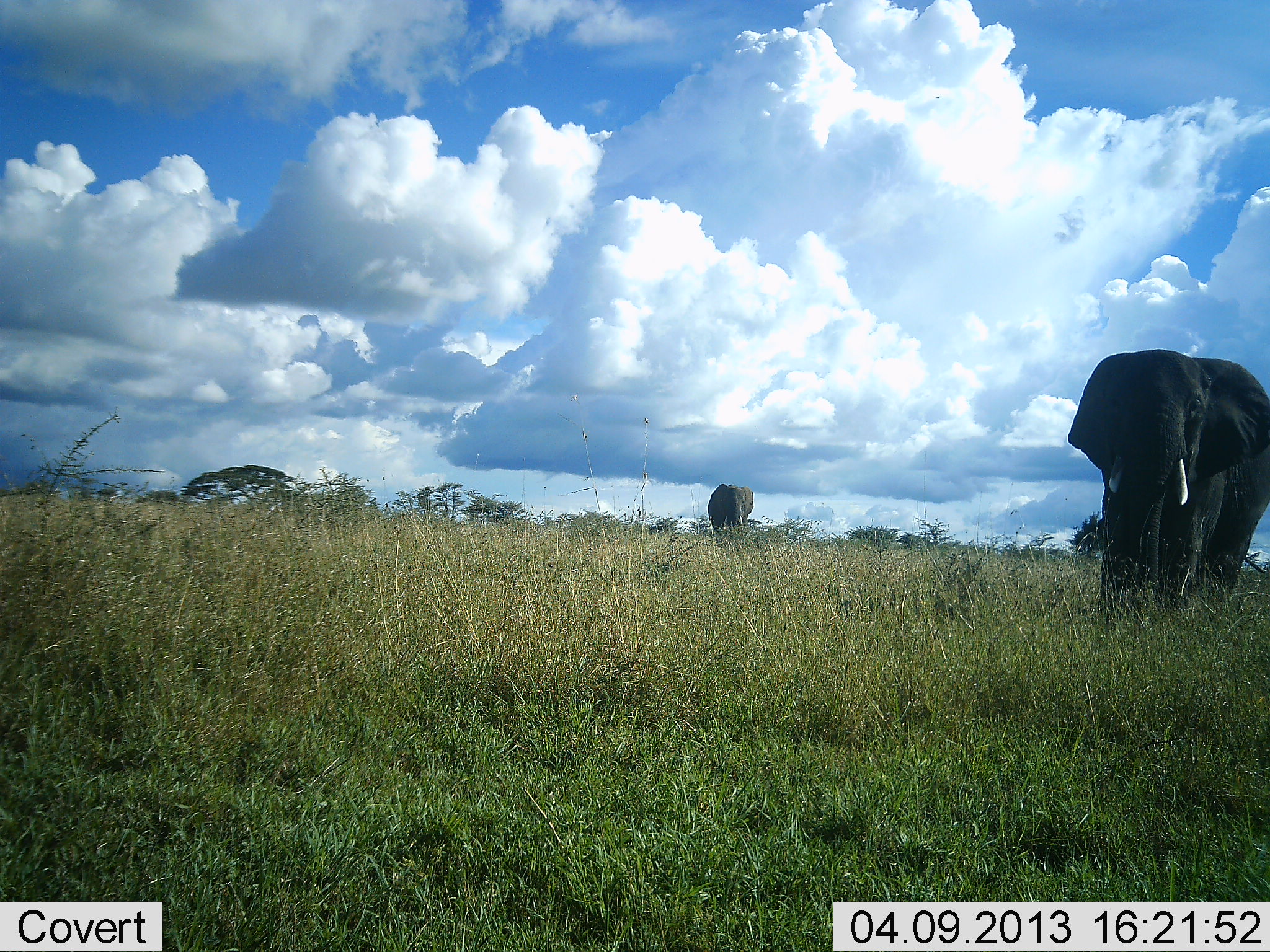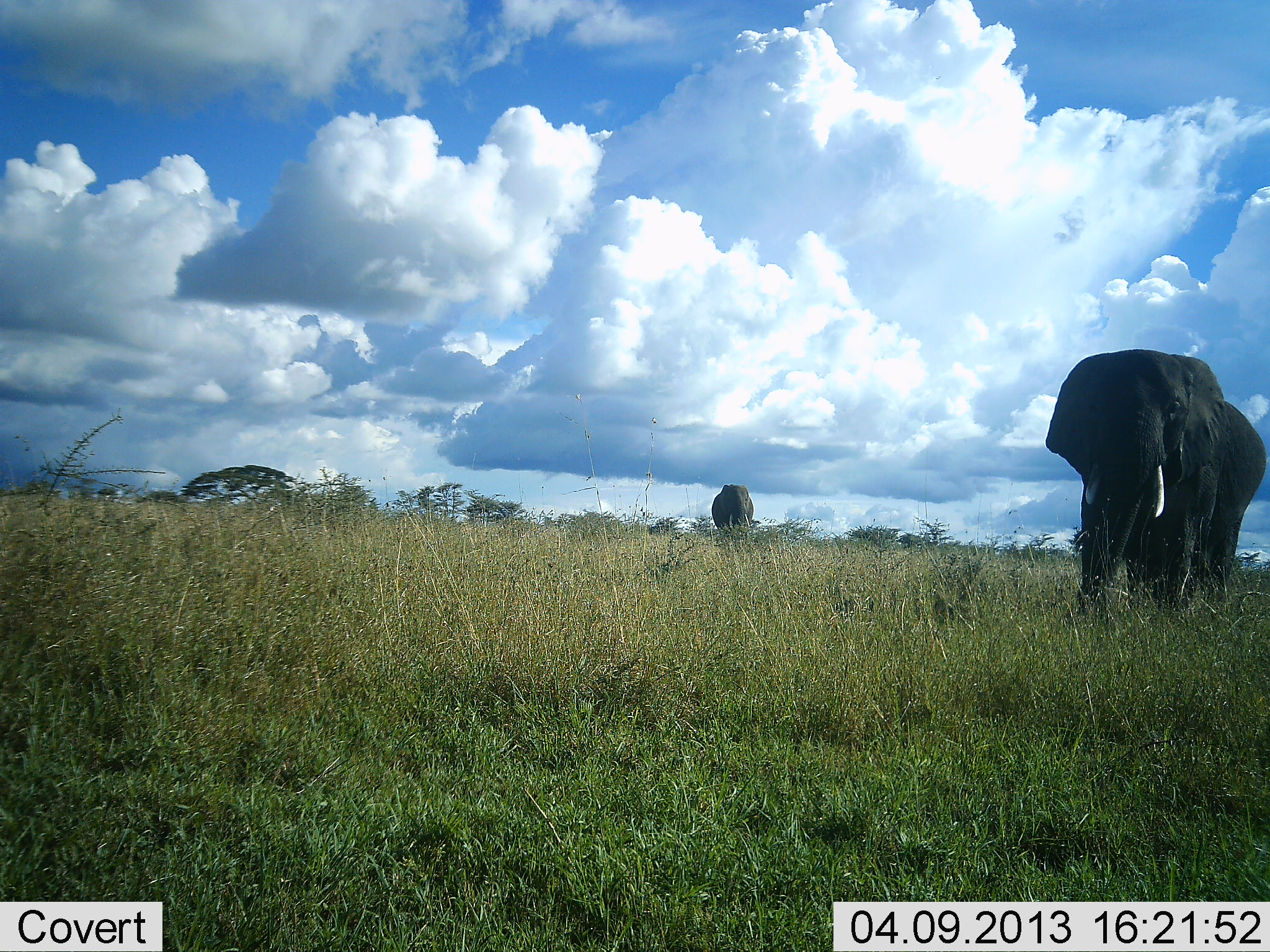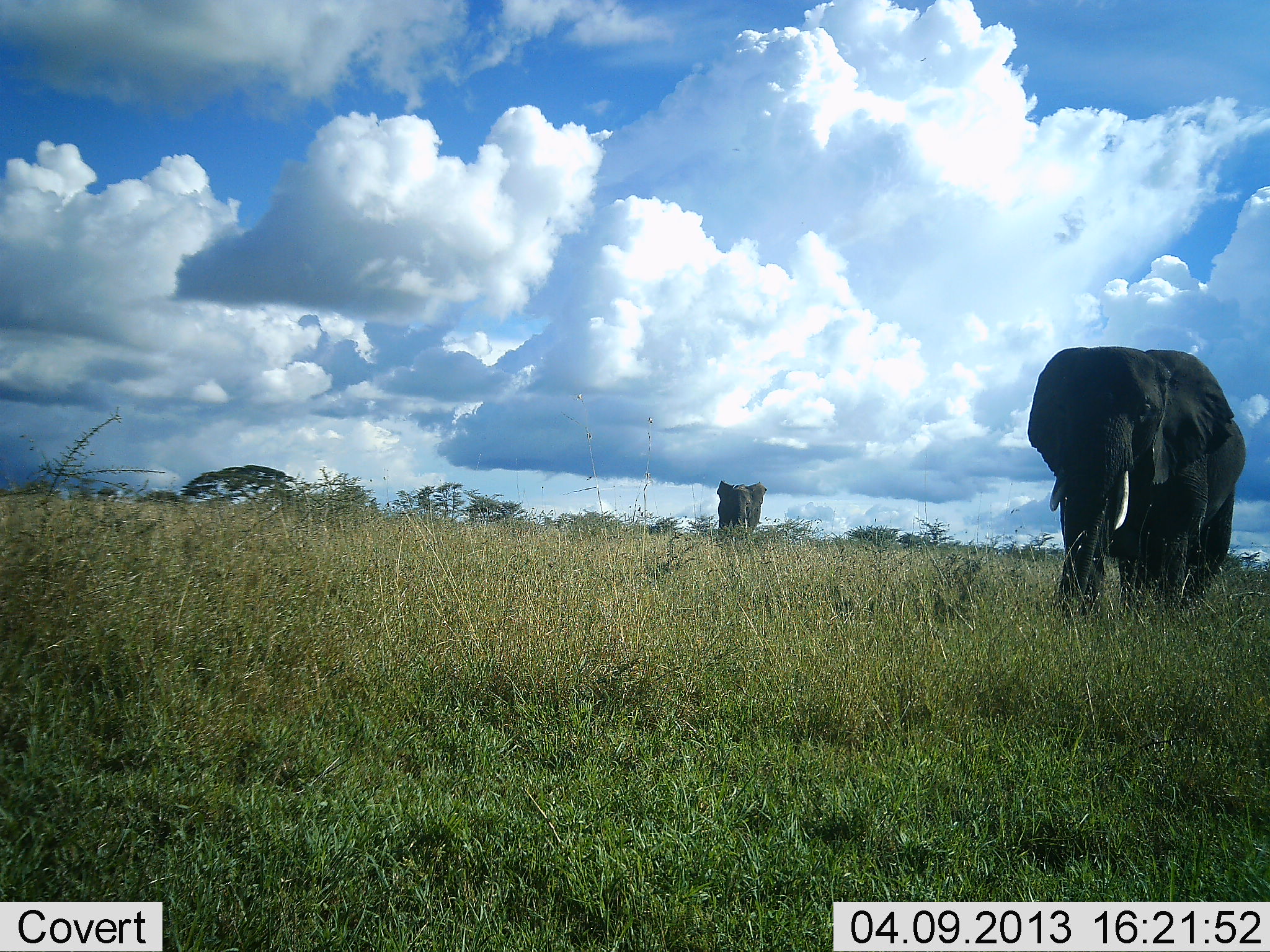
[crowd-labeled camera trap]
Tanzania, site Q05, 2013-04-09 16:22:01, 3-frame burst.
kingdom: Animalia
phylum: Chordata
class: Mammalia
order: Proboscidea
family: Elephantidae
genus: Loxodonta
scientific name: Loxodonta africana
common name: african bush elephant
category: elephant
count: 2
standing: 32%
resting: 0%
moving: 68%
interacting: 0%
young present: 0%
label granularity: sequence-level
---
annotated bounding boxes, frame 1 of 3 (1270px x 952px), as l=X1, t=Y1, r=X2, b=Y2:
animal: l=1066, t=347, r=1270, b=621; l=706, t=482, r=755, b=542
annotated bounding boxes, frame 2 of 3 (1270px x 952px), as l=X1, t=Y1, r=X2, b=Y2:
animal: l=1044, t=347, r=1268, b=620; l=711, t=484, r=755, b=537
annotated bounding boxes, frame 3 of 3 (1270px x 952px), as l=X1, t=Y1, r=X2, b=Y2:
animal: l=1026, t=342, r=1247, b=625; l=713, t=479, r=768, b=542